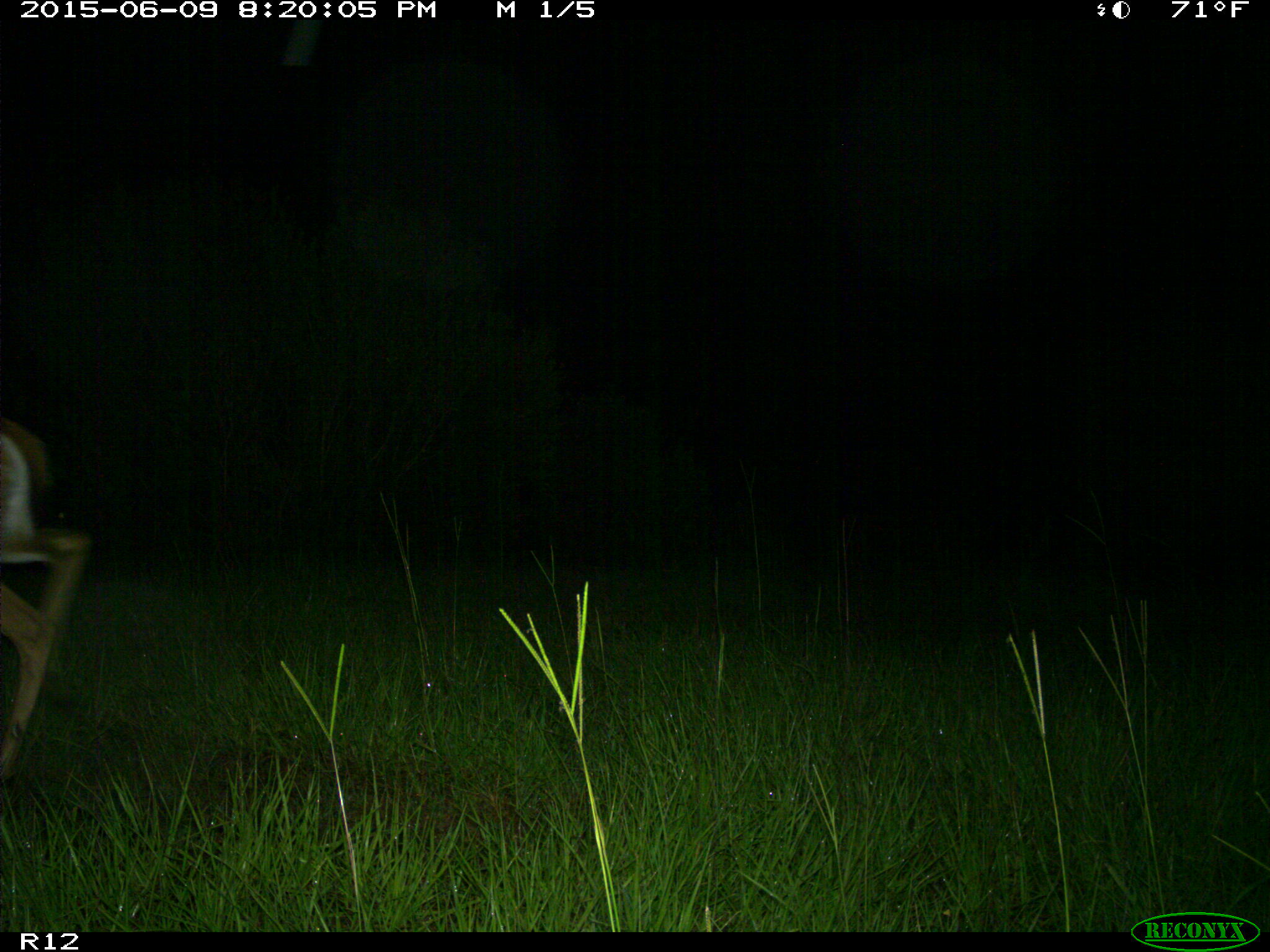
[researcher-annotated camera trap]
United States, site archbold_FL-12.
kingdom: Animalia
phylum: Chordata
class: Mammalia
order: Artiodactyla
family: Cervidae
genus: Odocoileus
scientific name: Odocoileus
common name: deer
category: unidentified deer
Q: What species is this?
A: Unidentified deer (deer) (Odocoileus).